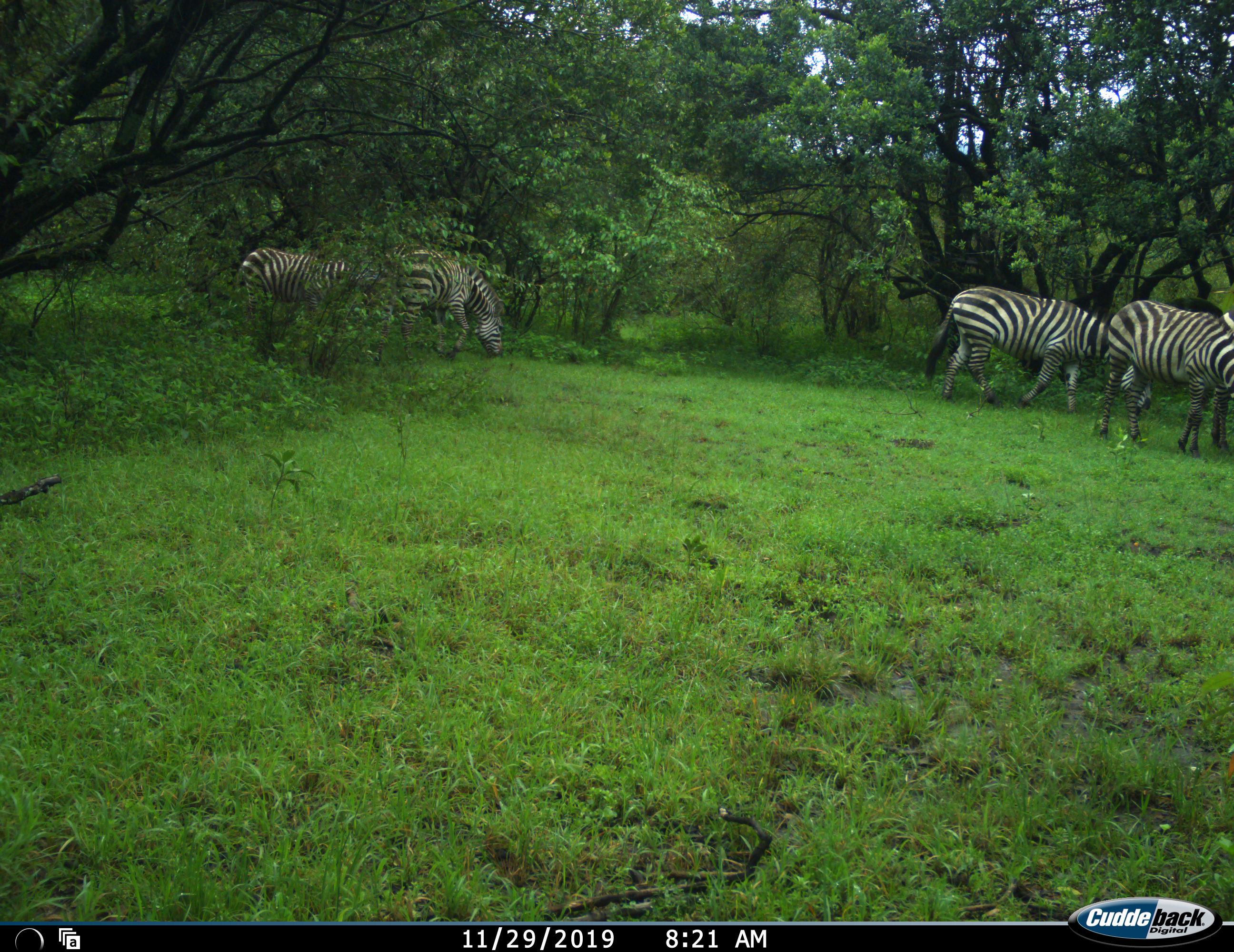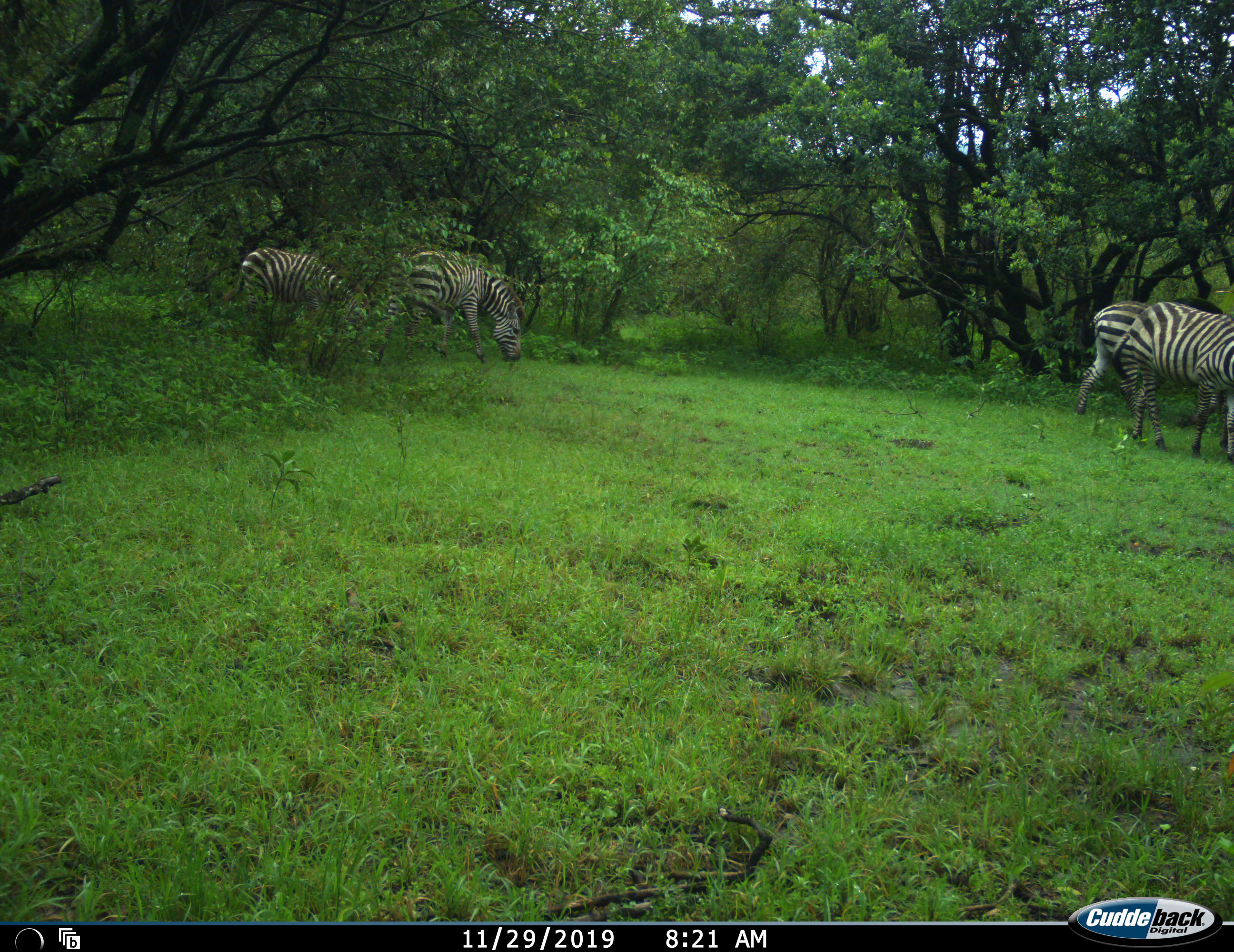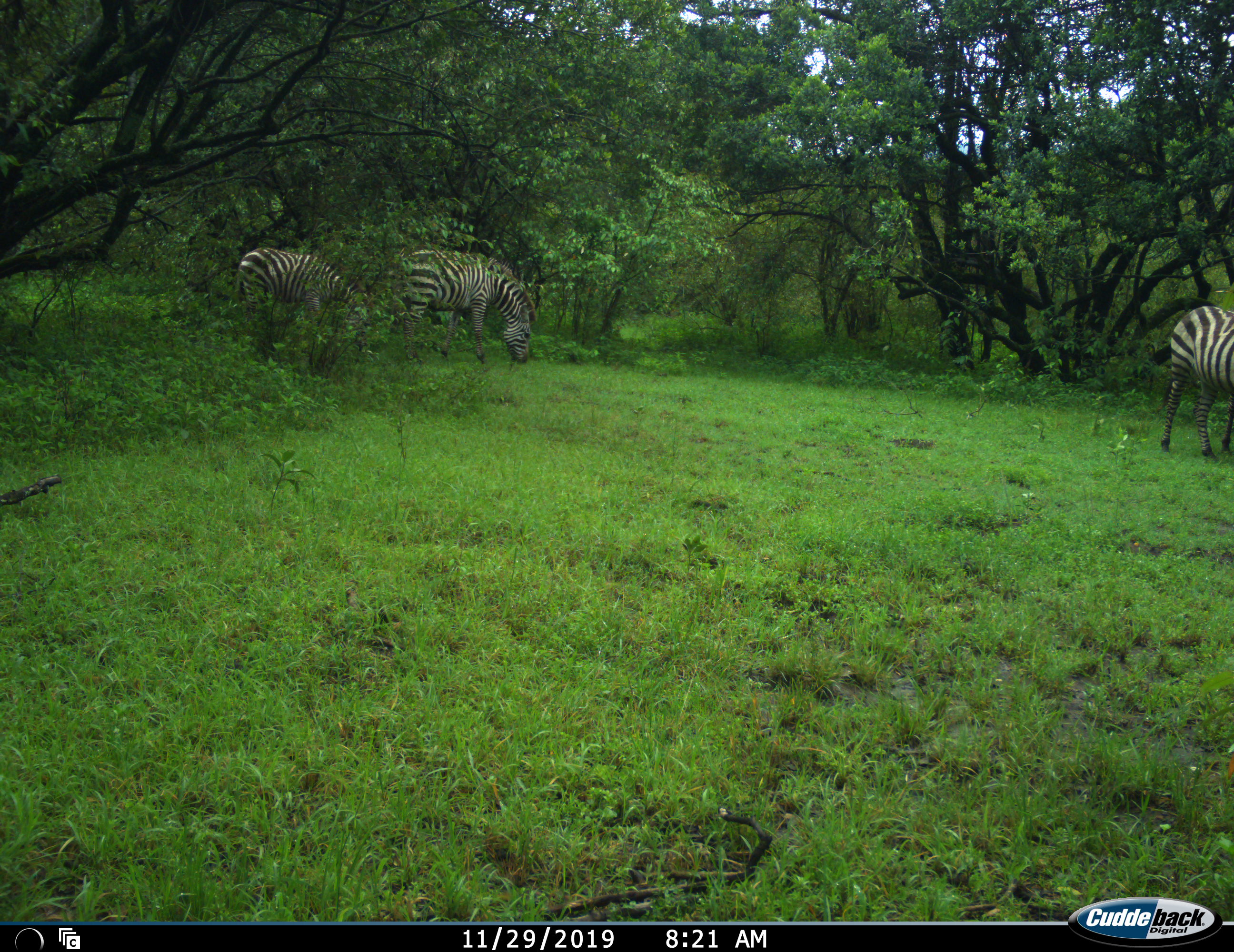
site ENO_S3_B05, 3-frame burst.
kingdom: Animalia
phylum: Chordata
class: Mammalia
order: Perissodactyla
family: Equidae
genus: Equus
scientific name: Equus quagga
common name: plains zebra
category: zebraplains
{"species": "zebraplains (plains zebra) (Equus quagga)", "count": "5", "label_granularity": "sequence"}